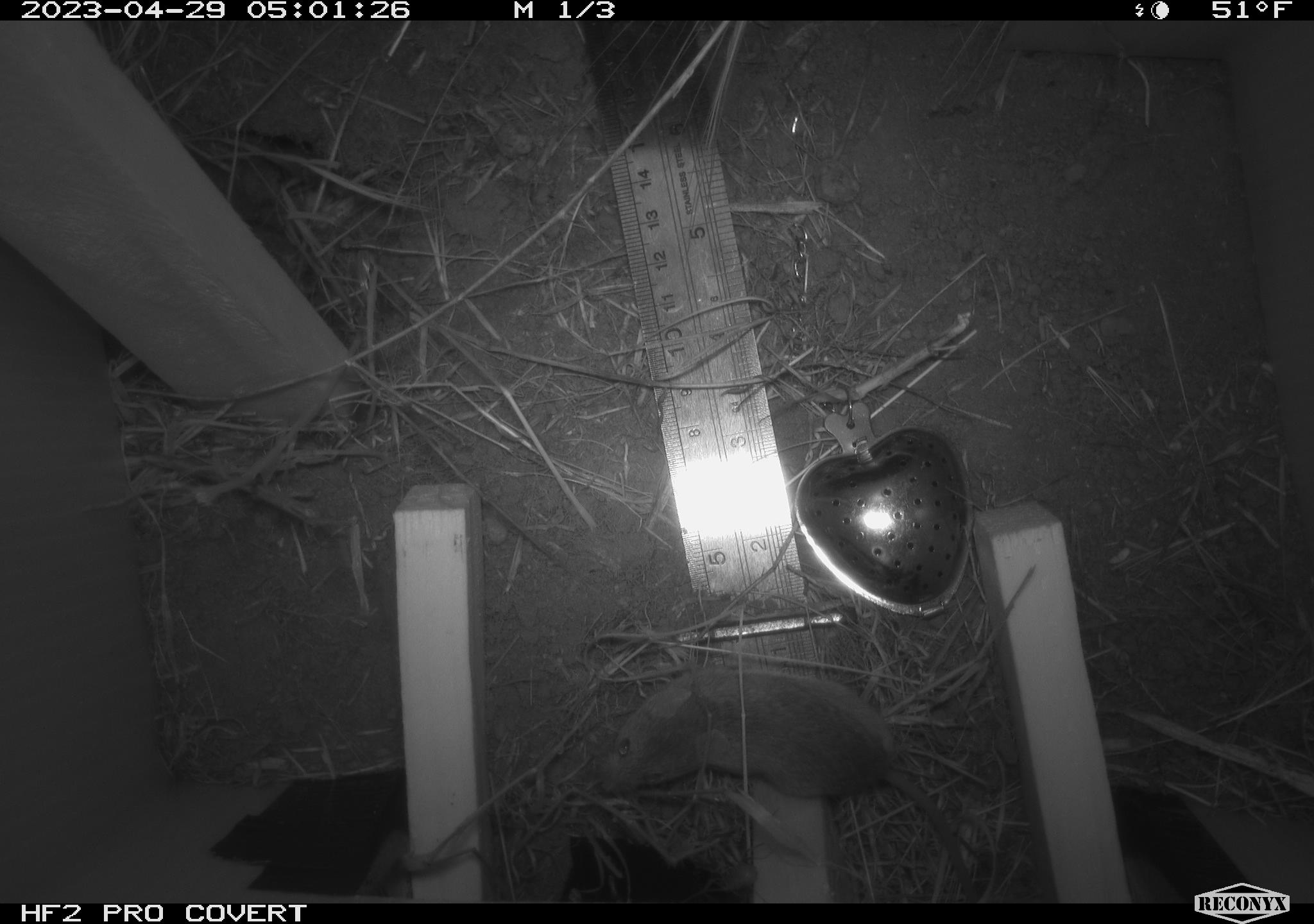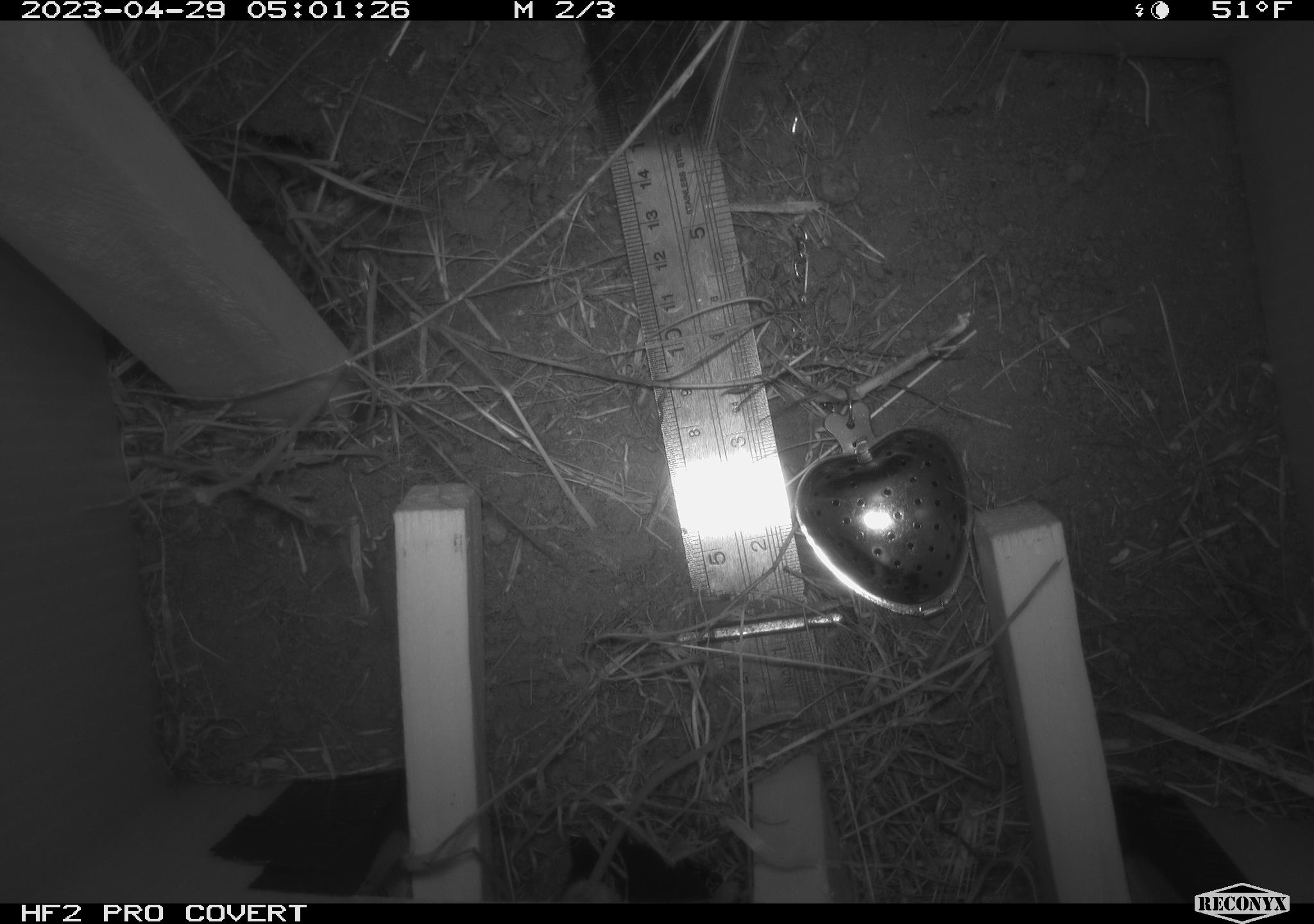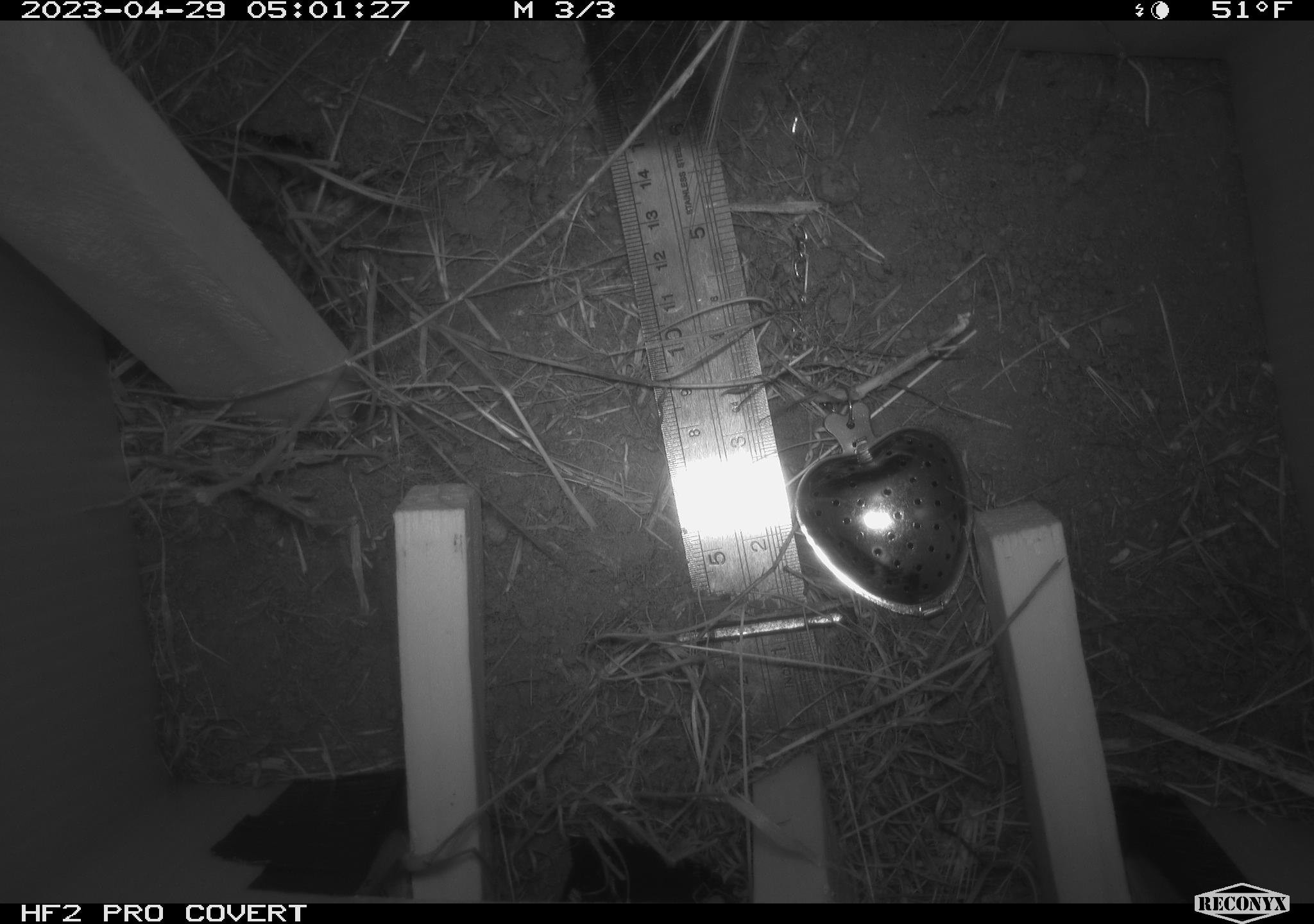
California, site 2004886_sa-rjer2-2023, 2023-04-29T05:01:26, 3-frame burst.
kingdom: Animalia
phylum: Chordata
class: Mammalia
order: Rodentia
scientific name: Rodentia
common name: mouse species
Mouse species (Rodentia).